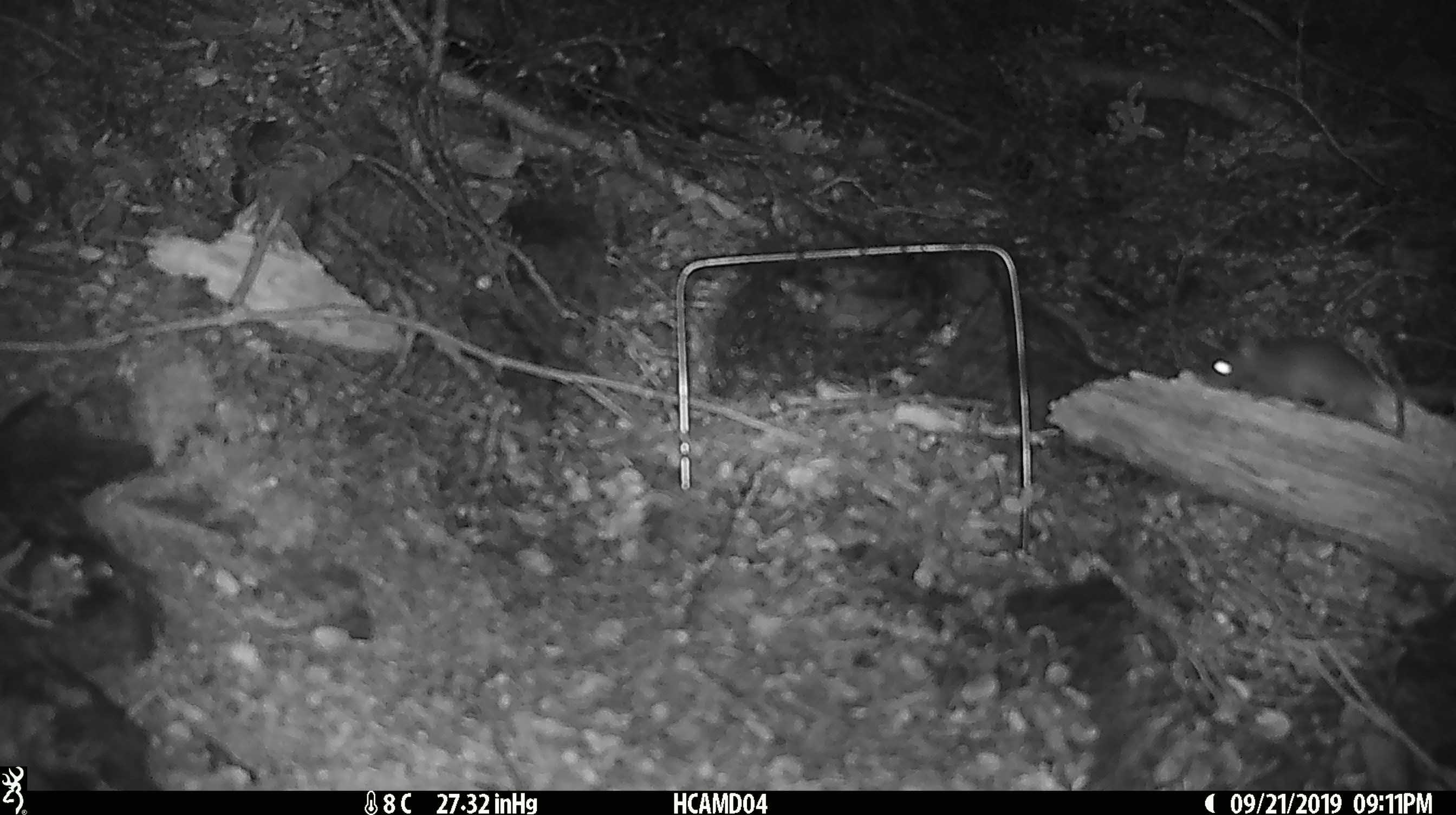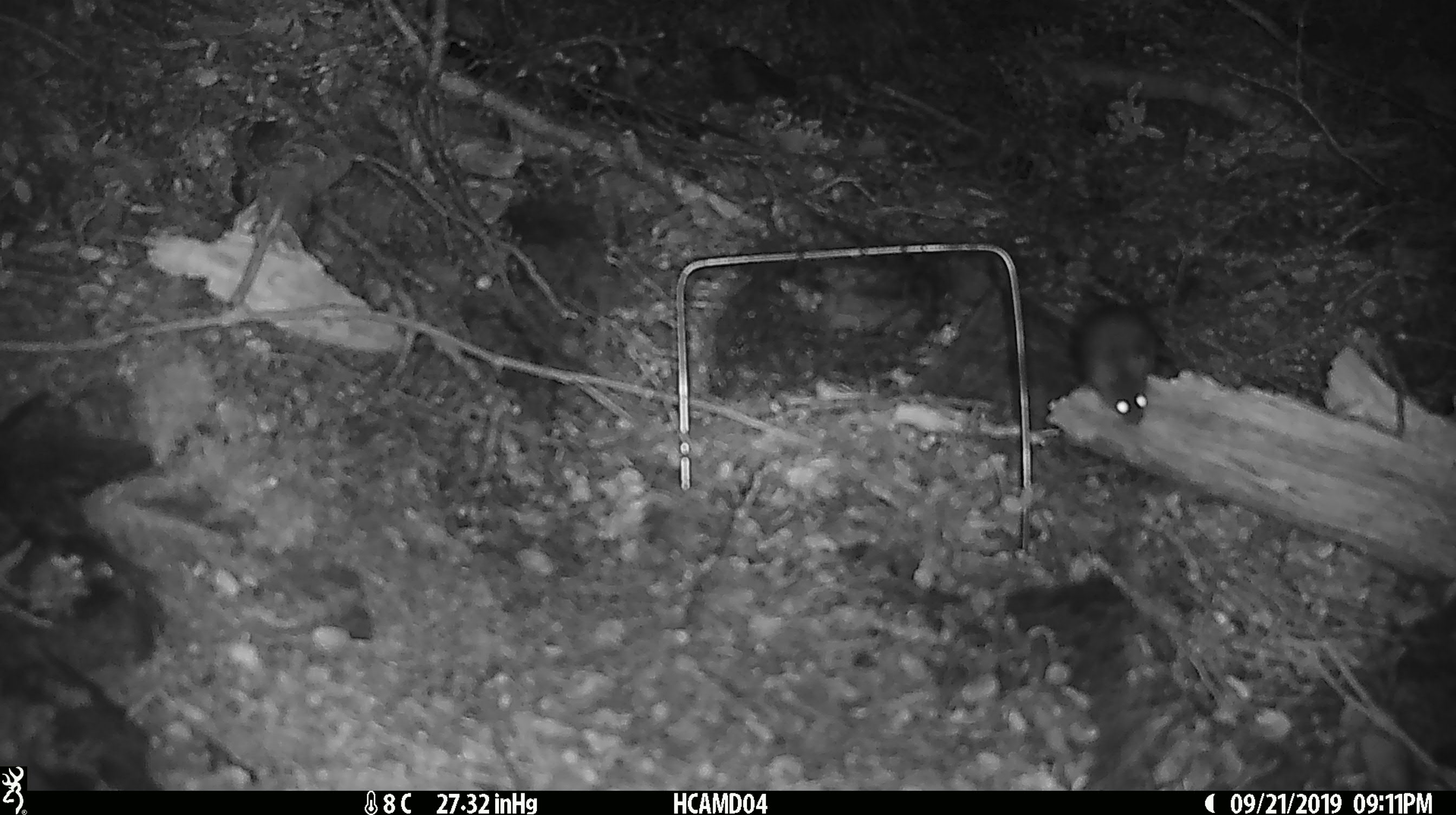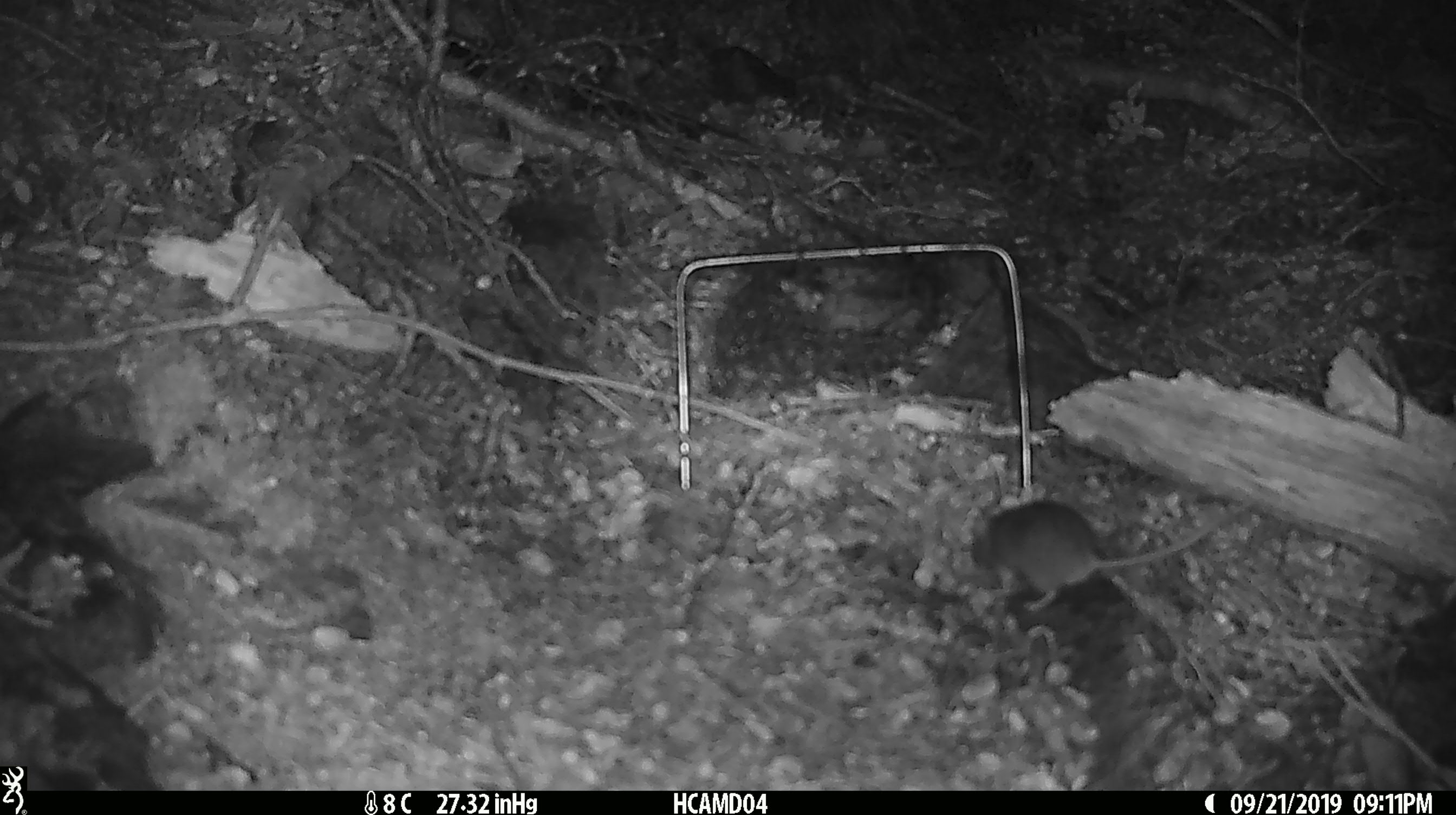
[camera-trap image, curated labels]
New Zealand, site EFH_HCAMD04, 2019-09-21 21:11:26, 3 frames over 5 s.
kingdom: Animalia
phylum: Chordata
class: Mammalia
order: Rodentia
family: Muridae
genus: Mus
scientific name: Mus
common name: mouse